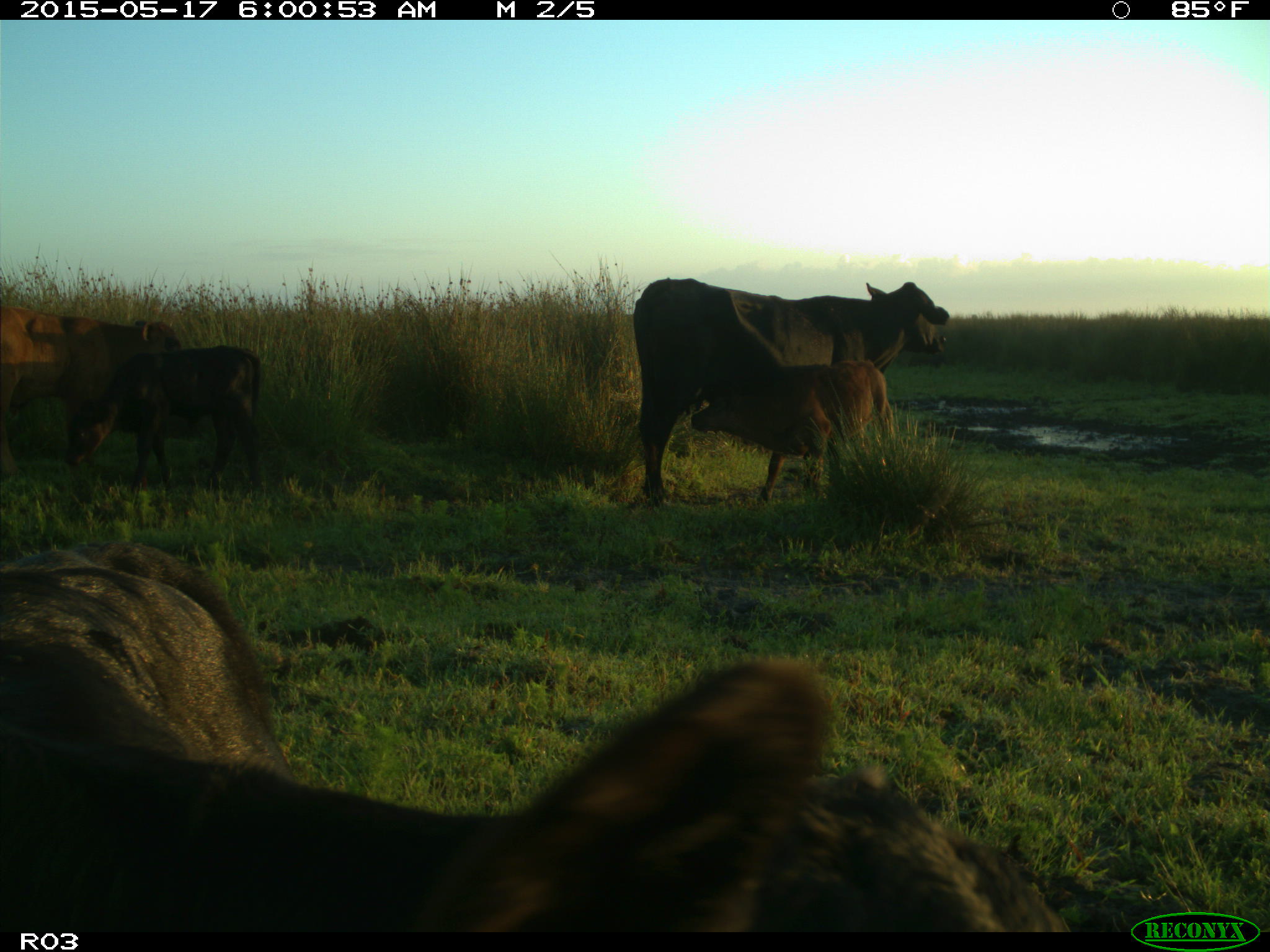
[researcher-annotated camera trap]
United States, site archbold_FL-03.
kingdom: Animalia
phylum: Chordata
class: Mammalia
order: Artiodactyla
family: Bovidae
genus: Bos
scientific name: Bos taurus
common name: domestic cow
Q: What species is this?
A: Bos taurus (domestic cow).